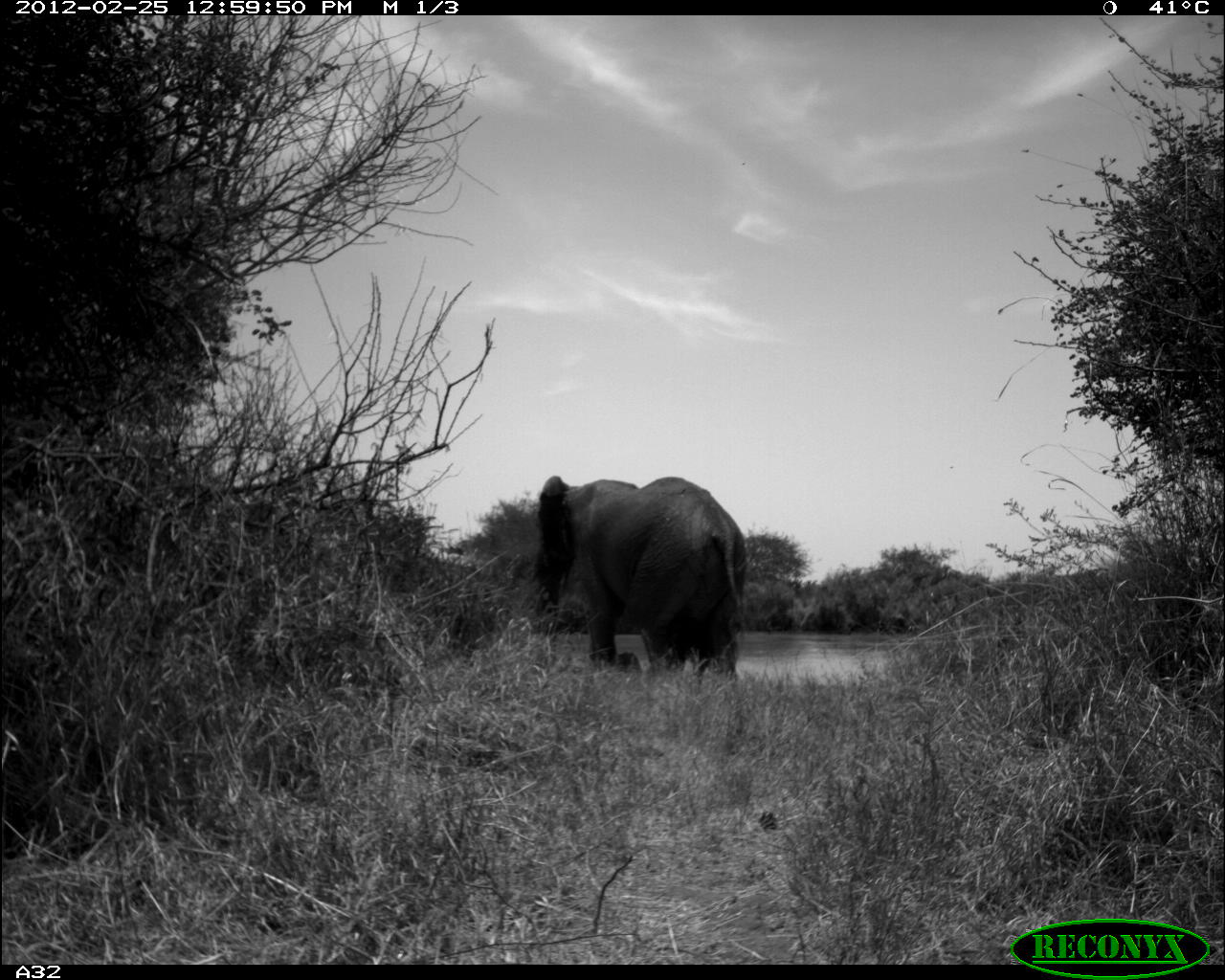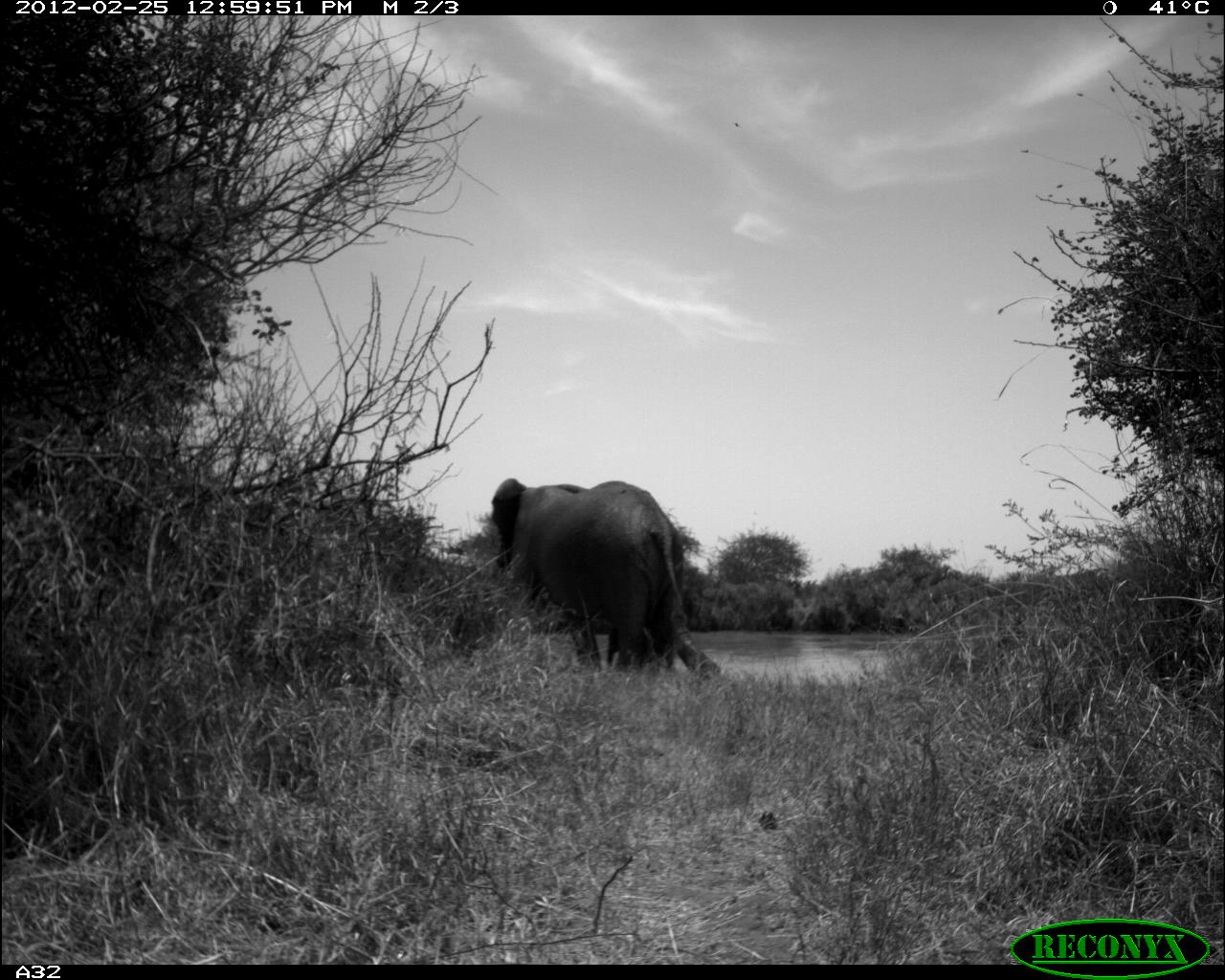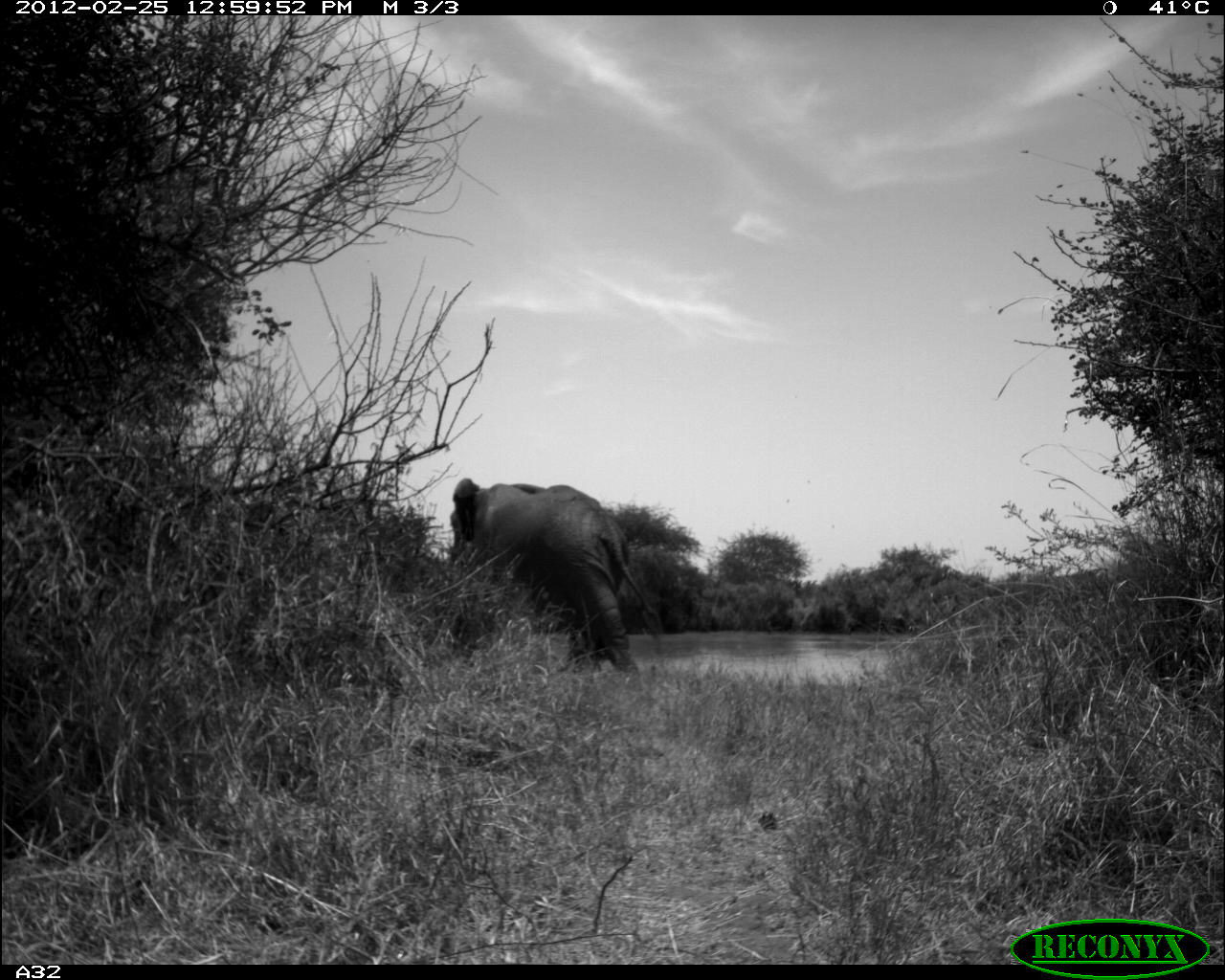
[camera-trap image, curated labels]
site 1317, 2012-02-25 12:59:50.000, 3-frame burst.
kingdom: Animalia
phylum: Chordata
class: Mammalia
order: Proboscidea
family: Elephantidae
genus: Loxodonta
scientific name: Loxodonta africana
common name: african bush elephant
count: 1